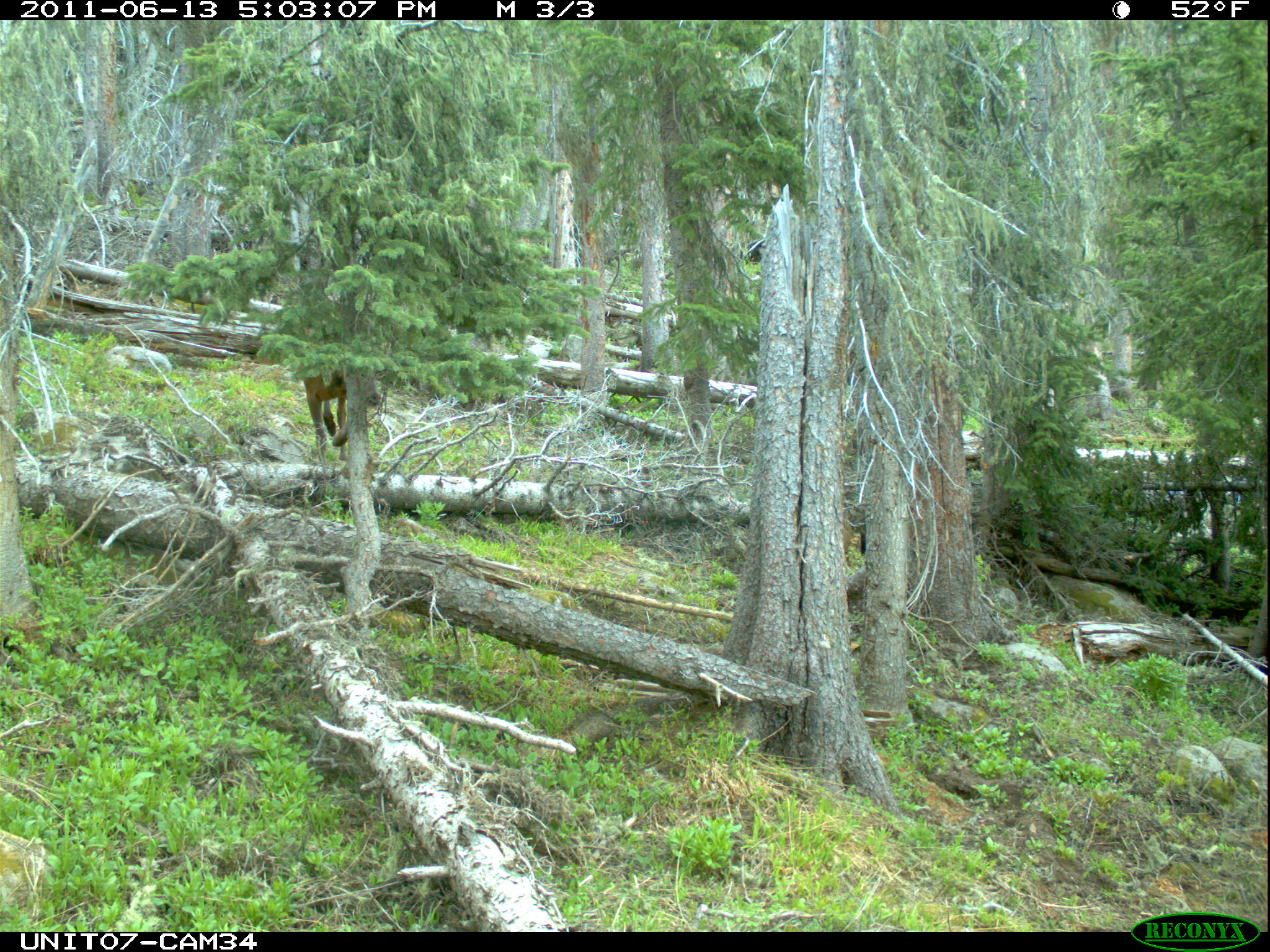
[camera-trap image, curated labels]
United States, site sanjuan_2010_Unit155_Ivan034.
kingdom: Animalia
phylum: Chordata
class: Mammalia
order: Artiodactyla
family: Cervidae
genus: Cervus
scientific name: Cervus elaphus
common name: red deer